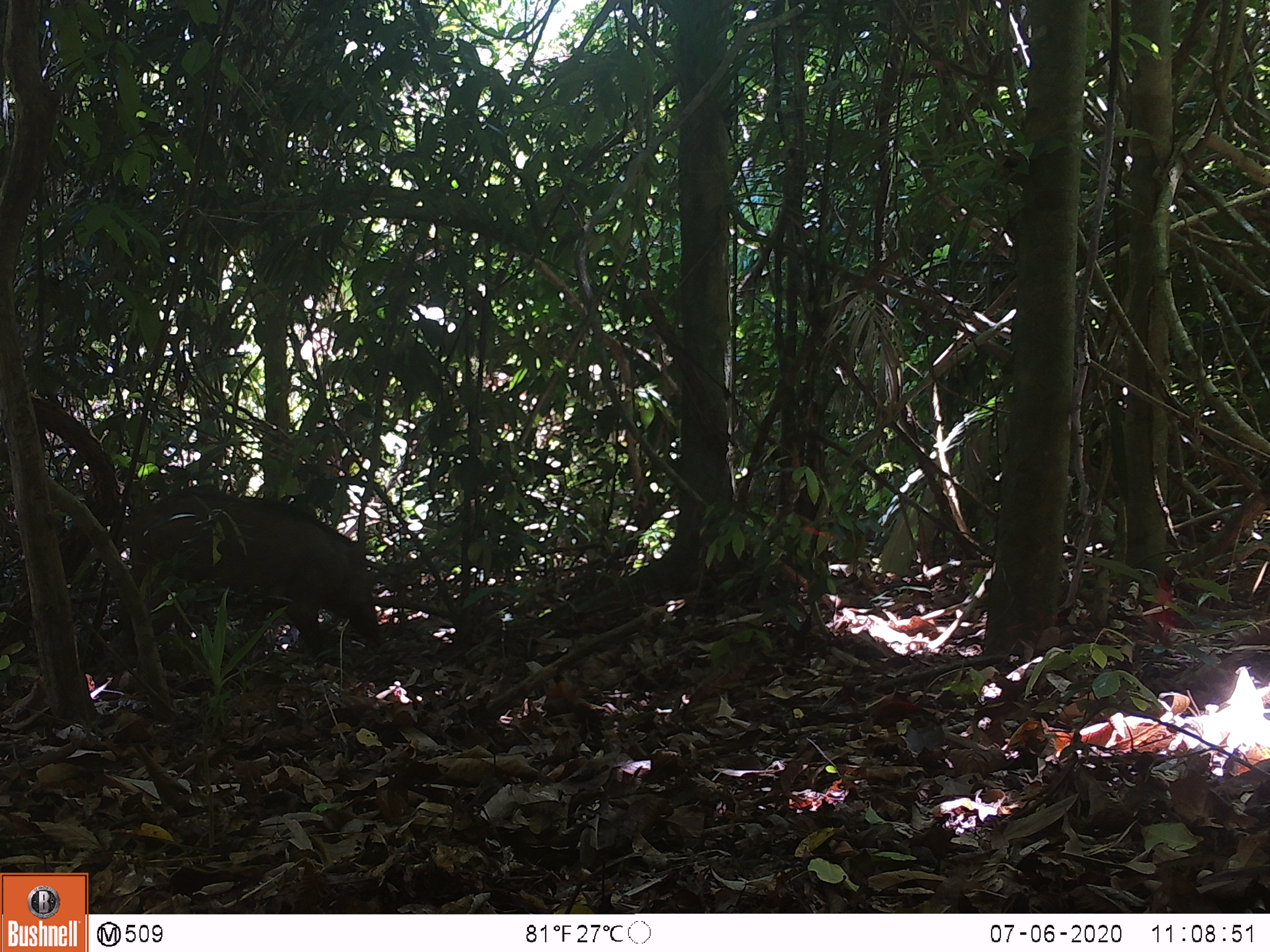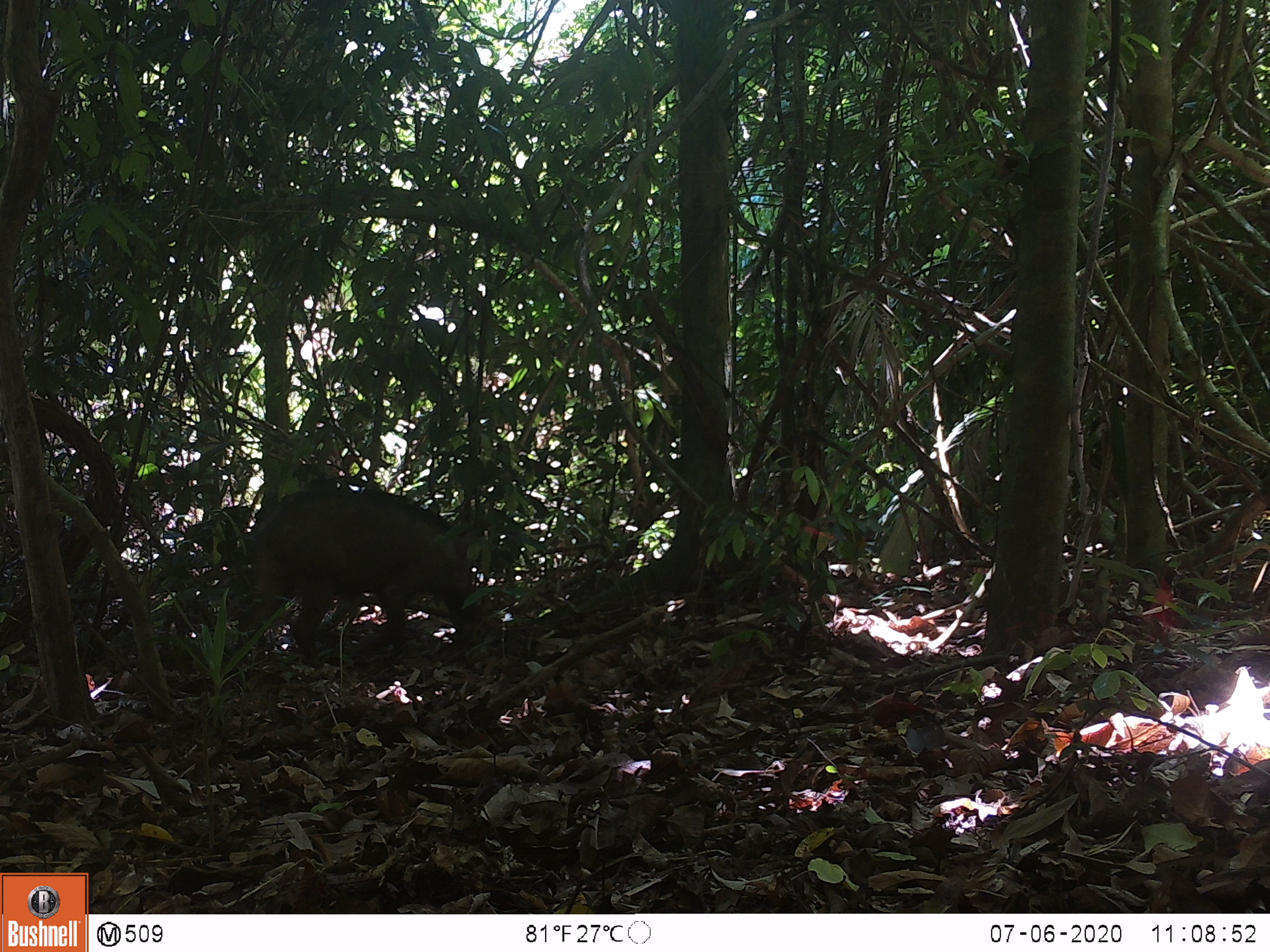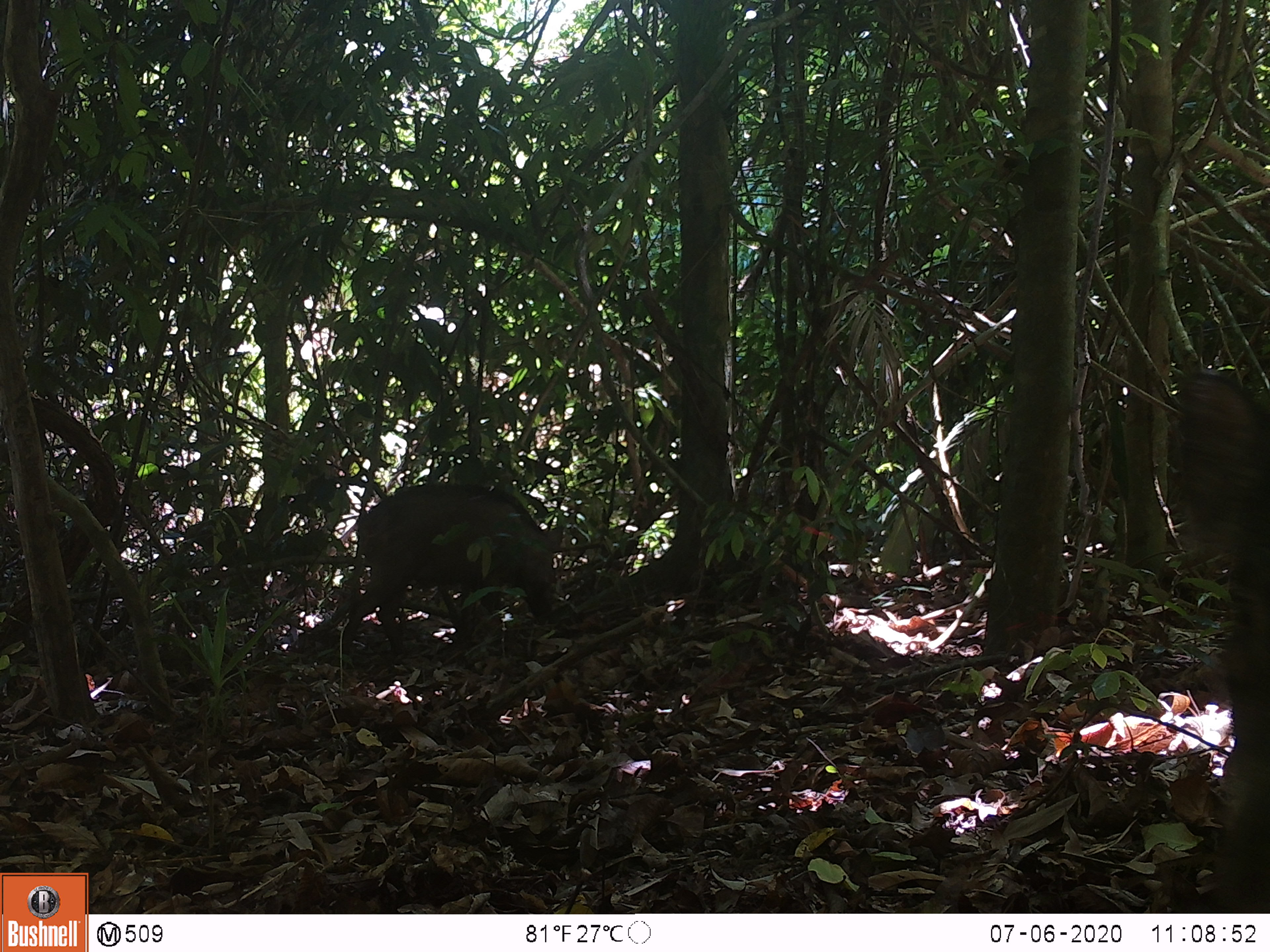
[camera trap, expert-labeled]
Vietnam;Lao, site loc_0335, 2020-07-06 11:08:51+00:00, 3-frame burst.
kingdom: Animalia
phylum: Chordata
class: Mammalia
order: Artiodactyla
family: Suidae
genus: Sus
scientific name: Sus scrofa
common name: eurasian wild pig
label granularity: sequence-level